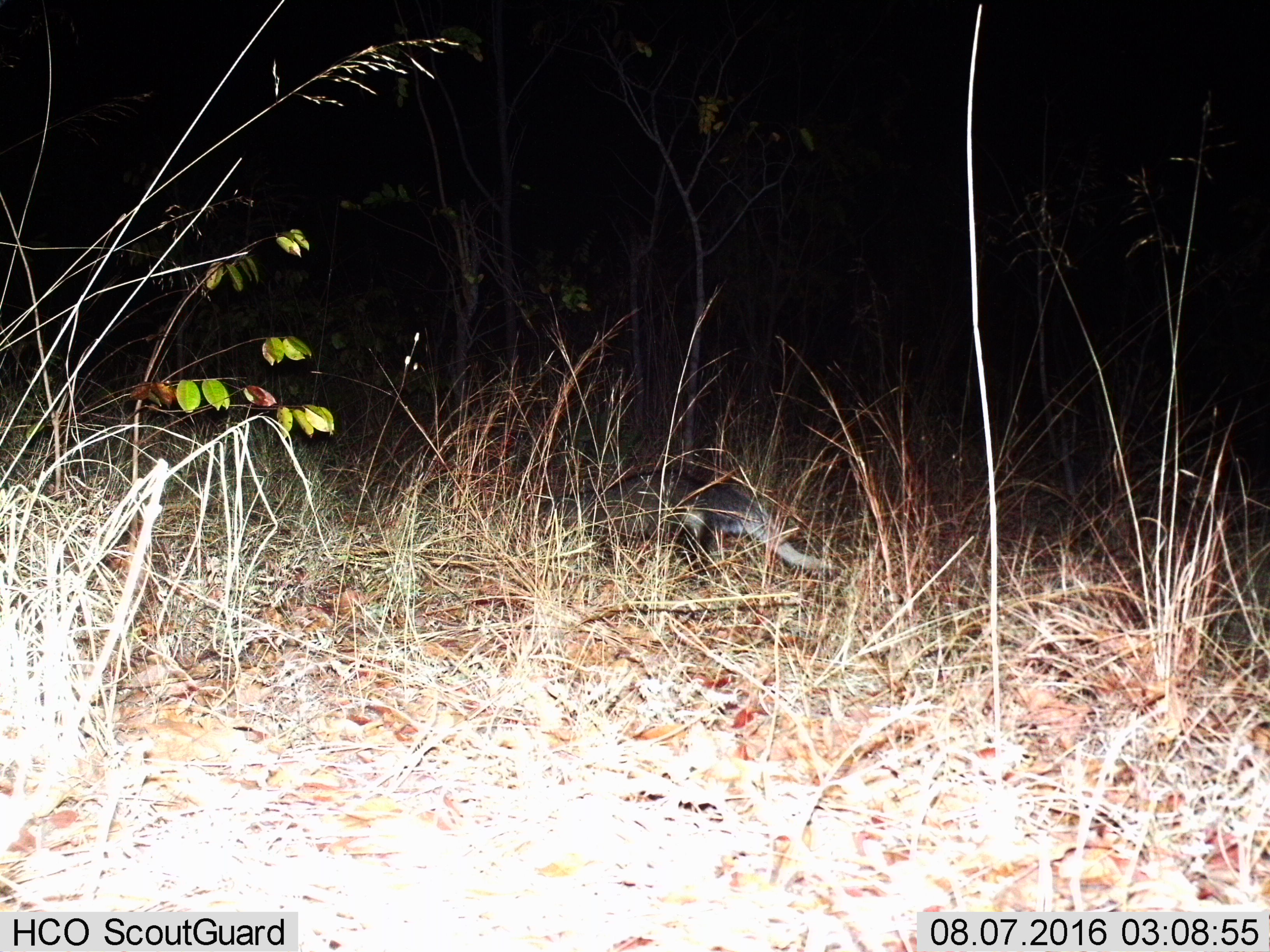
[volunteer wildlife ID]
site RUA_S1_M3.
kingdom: Animalia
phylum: Chordata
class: Mammalia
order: Carnivora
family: Herpestidae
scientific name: Herpestidae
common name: mongoose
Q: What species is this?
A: Mongoose (Herpestidae).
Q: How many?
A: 1.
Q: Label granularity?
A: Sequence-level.